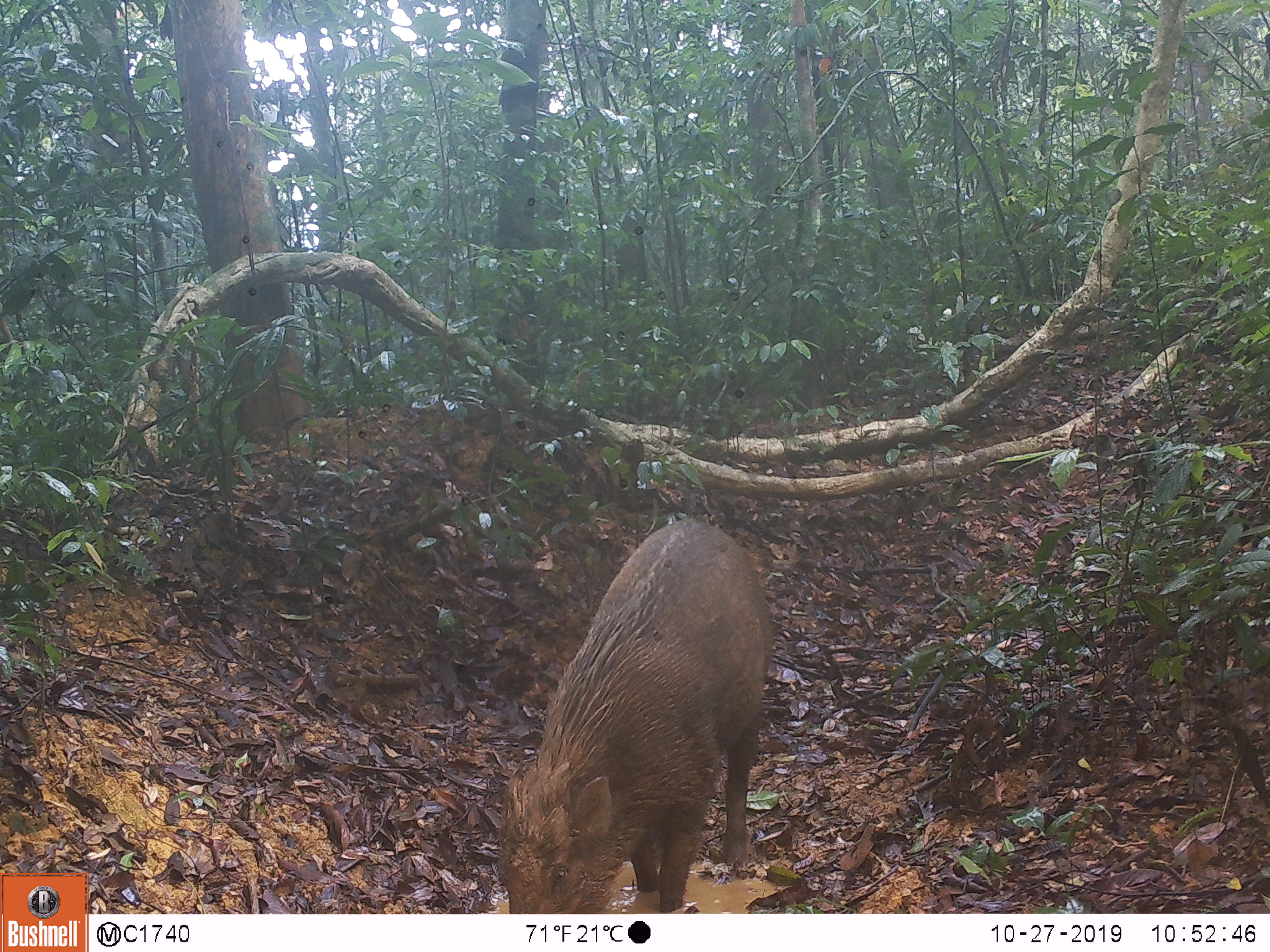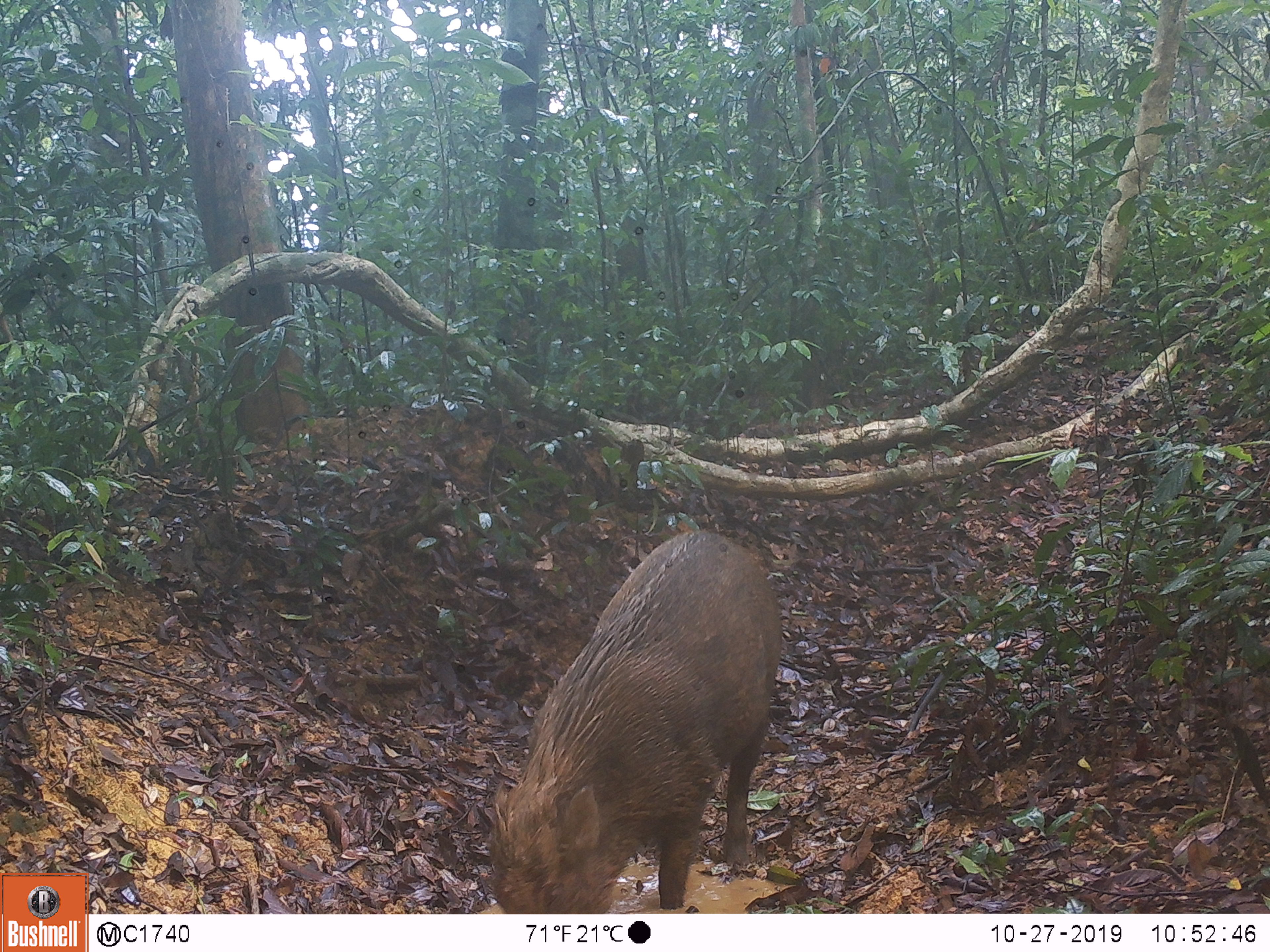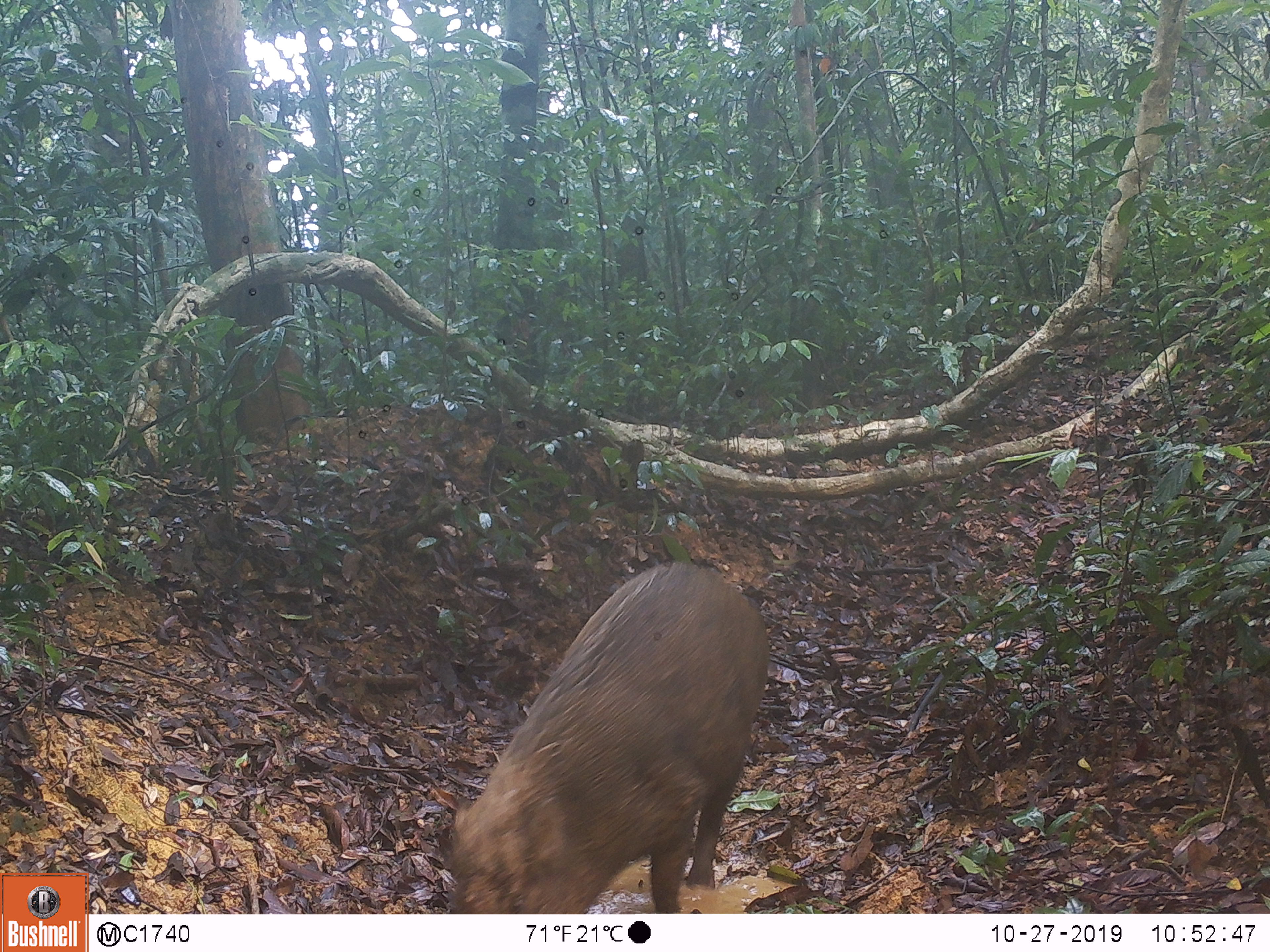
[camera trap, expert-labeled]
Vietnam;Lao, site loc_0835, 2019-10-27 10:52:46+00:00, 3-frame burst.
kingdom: Animalia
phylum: Chordata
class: Mammalia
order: Artiodactyla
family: Suidae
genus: Sus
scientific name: Sus scrofa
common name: eurasian wild pig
Eurasian wild pig (Sus scrofa). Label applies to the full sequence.